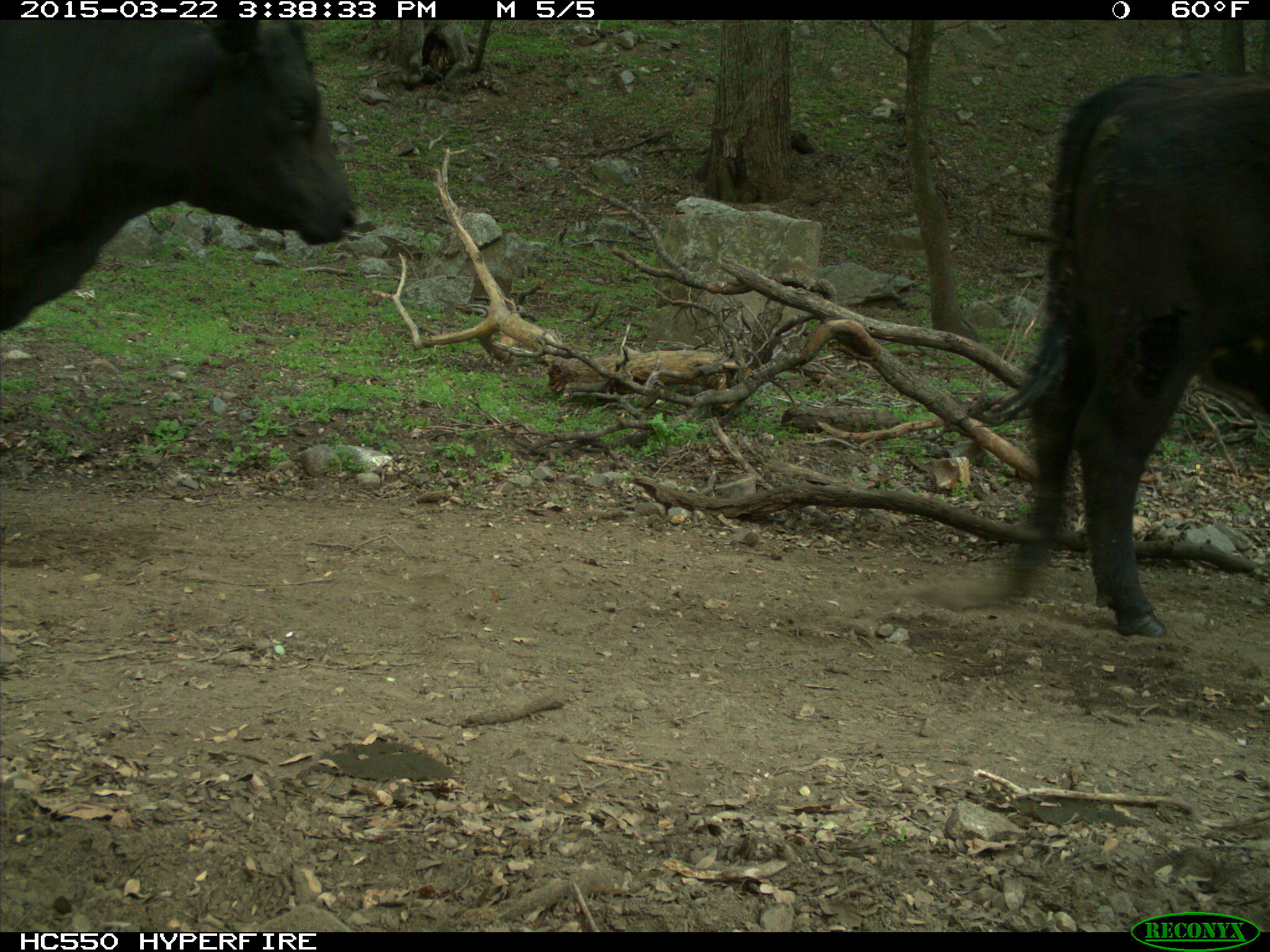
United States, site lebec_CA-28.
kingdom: Animalia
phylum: Chordata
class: Mammalia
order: Artiodactyla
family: Bovidae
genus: Bos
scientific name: Bos taurus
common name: domestic cow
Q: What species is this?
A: Bos taurus (domestic cow).